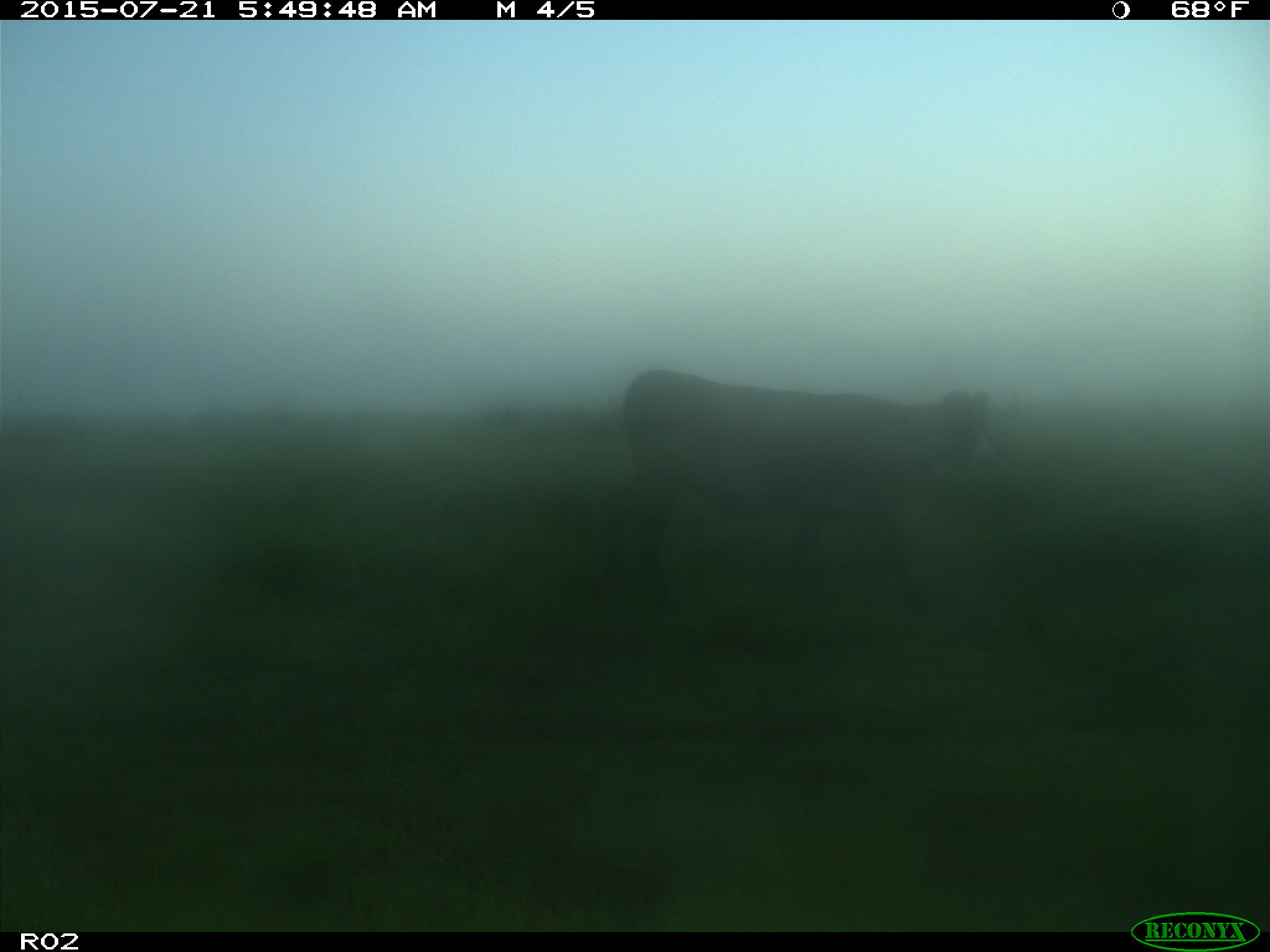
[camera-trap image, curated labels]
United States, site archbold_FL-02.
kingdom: Animalia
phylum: Chordata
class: Mammalia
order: Artiodactyla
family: Bovidae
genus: Bos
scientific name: Bos taurus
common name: domestic cow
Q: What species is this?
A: Bos taurus (domestic cow).